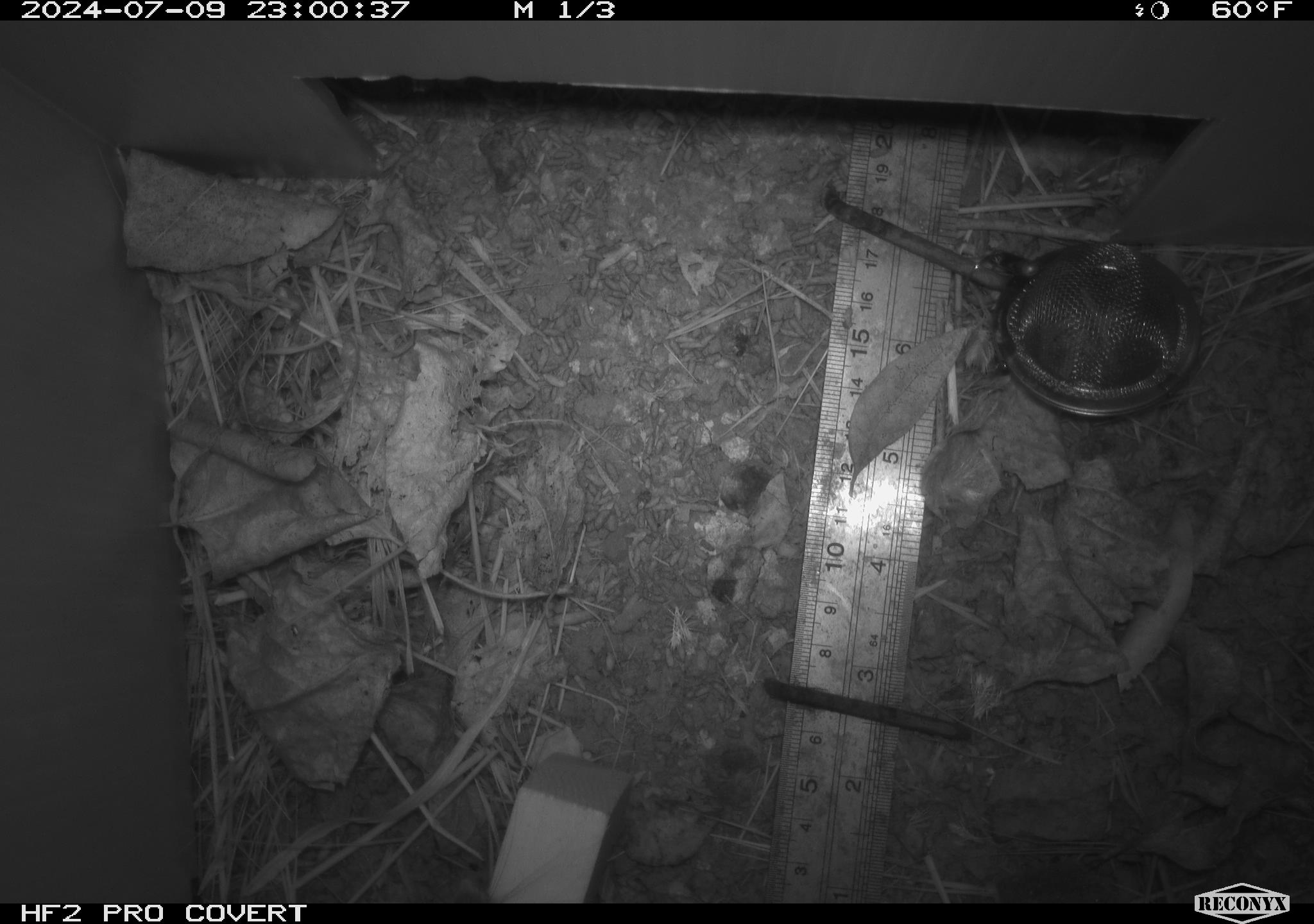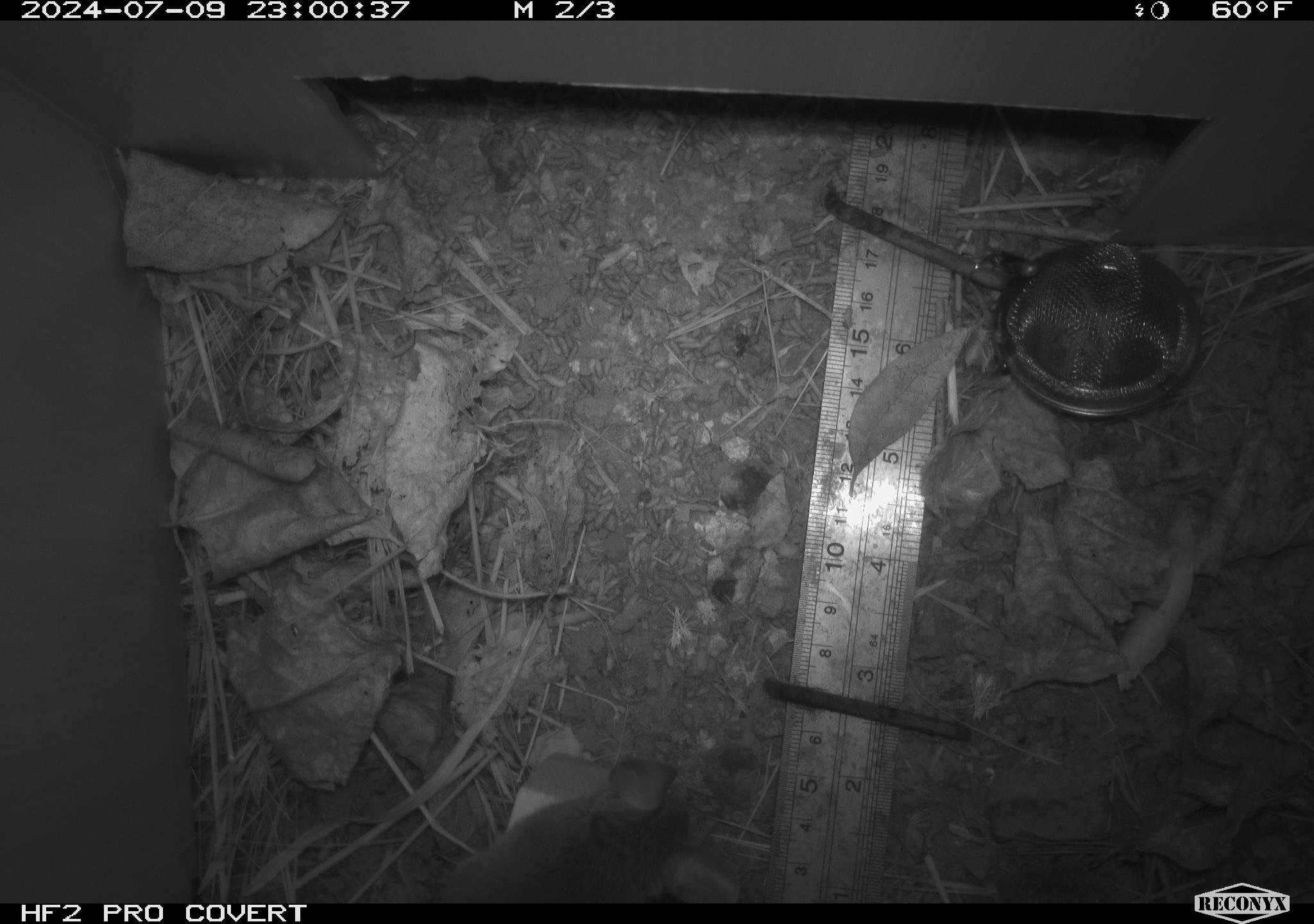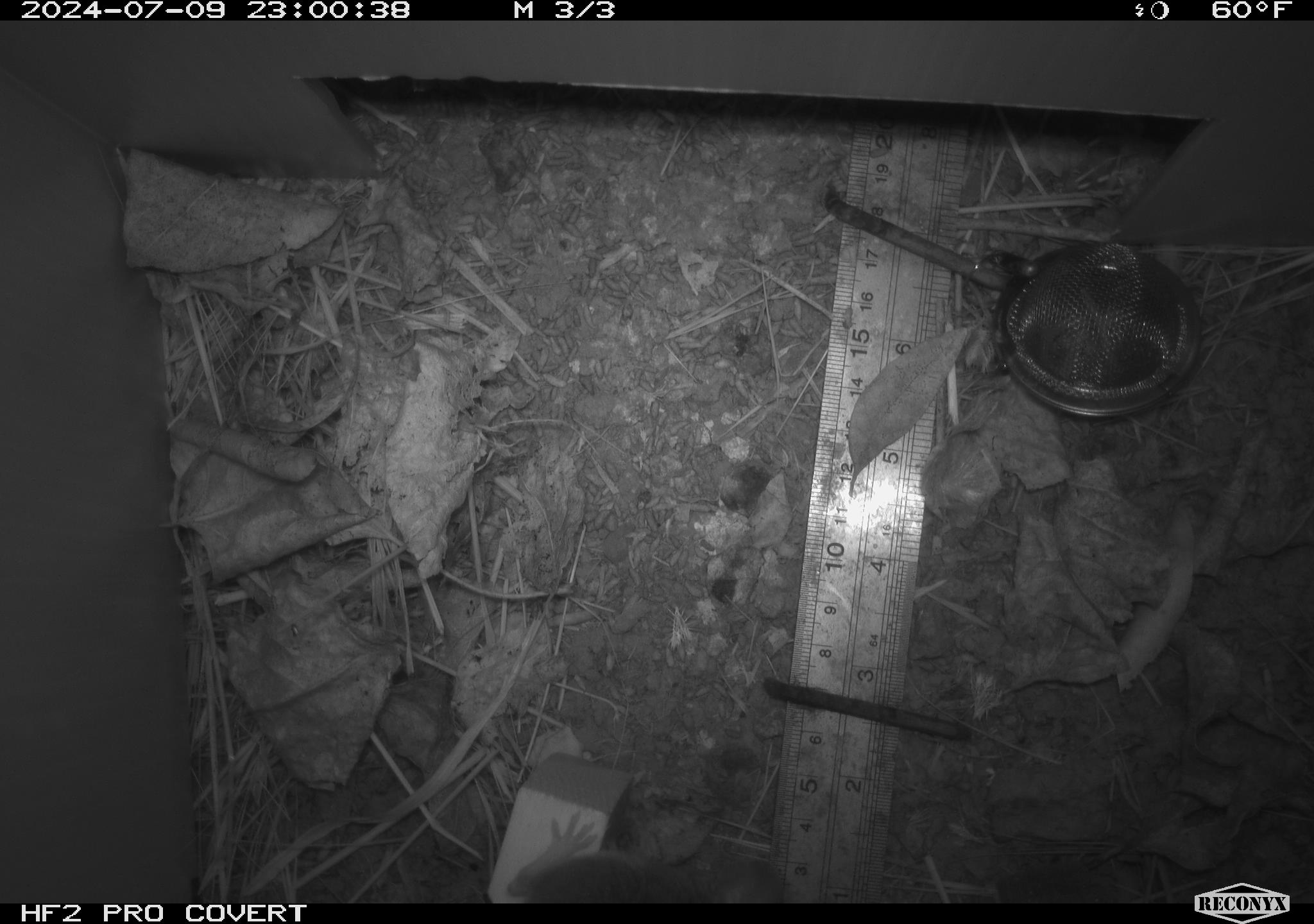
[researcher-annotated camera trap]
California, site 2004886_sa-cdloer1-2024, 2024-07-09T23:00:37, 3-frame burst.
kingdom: Animalia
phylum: Chordata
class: Mammalia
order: Rodentia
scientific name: Rodentia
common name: mouse species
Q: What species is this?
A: Mouse species (Rodentia).